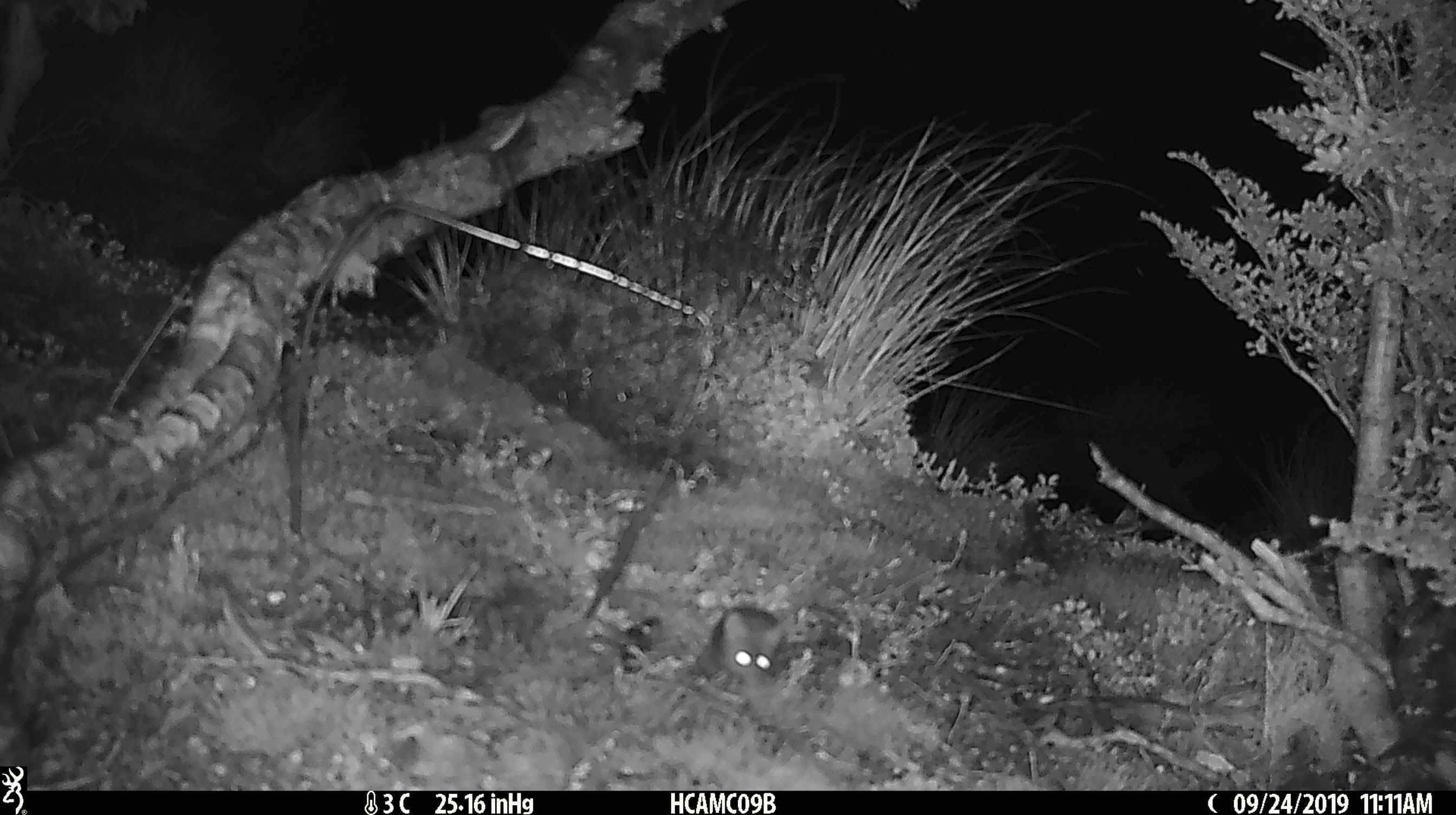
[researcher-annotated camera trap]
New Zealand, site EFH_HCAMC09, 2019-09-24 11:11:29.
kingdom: Animalia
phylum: Chordata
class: Mammalia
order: Rodentia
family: Muridae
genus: Mus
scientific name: Mus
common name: mouse